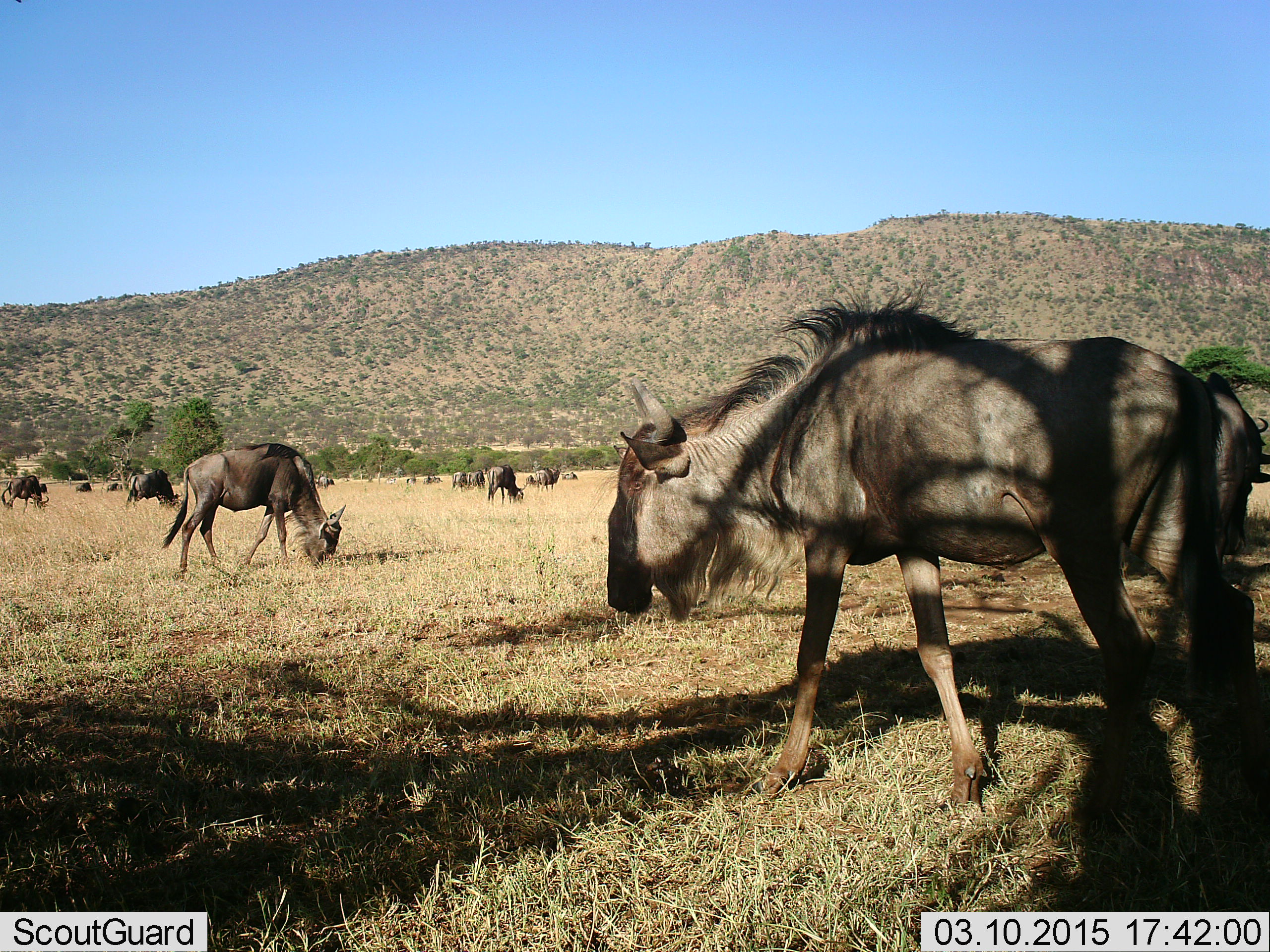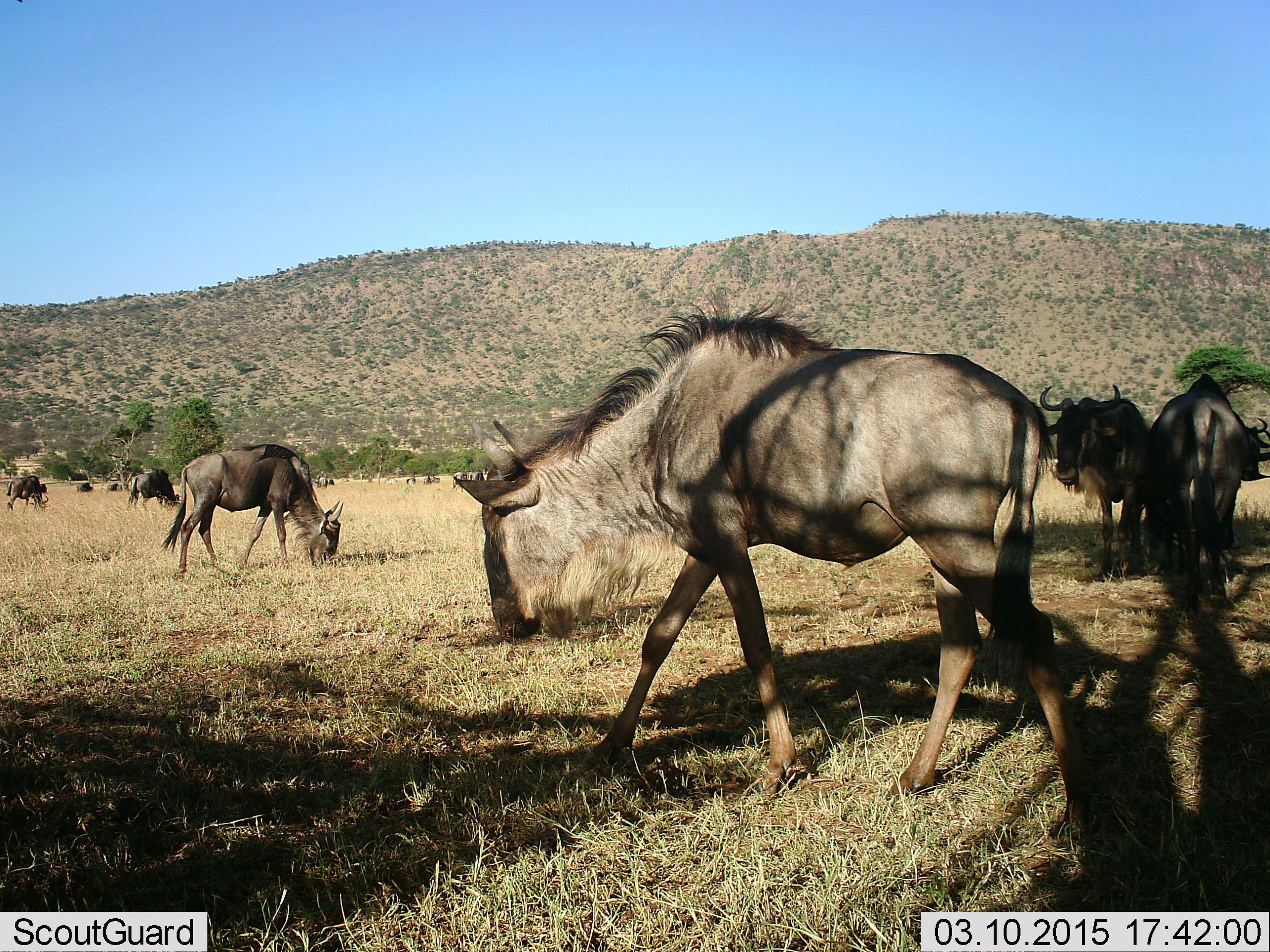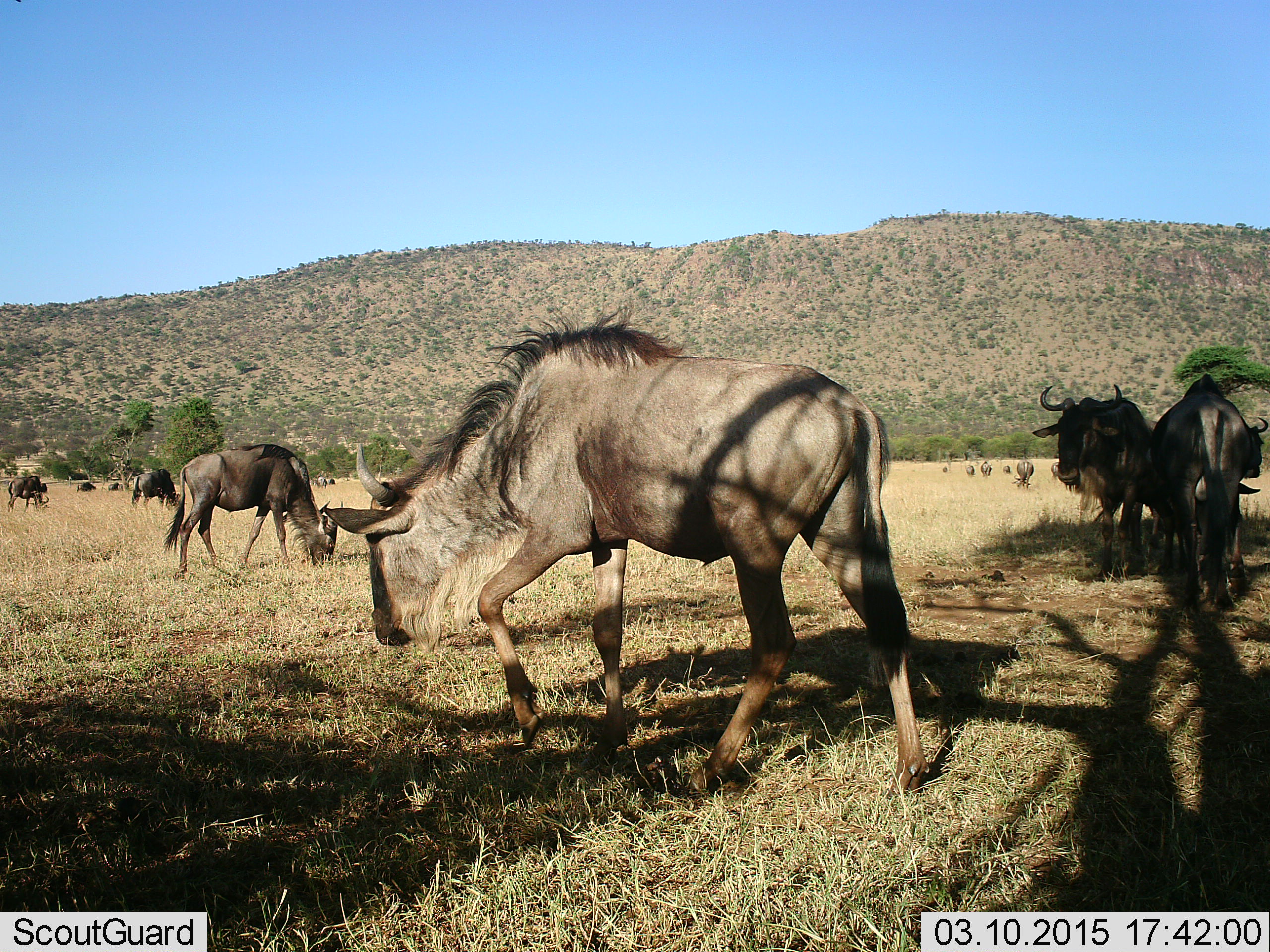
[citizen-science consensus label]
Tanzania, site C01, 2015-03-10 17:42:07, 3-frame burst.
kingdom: Animalia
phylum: Chordata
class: Mammalia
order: Artiodactyla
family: Bovidae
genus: Connochaetes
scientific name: Connochaetes taurinus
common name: blue wildebeest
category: wildebeest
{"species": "wildebeest (blue wildebeest) (Connochaetes taurinus)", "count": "11-50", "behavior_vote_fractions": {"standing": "90%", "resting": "0%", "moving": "90%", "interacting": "0%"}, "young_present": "0%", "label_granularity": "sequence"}